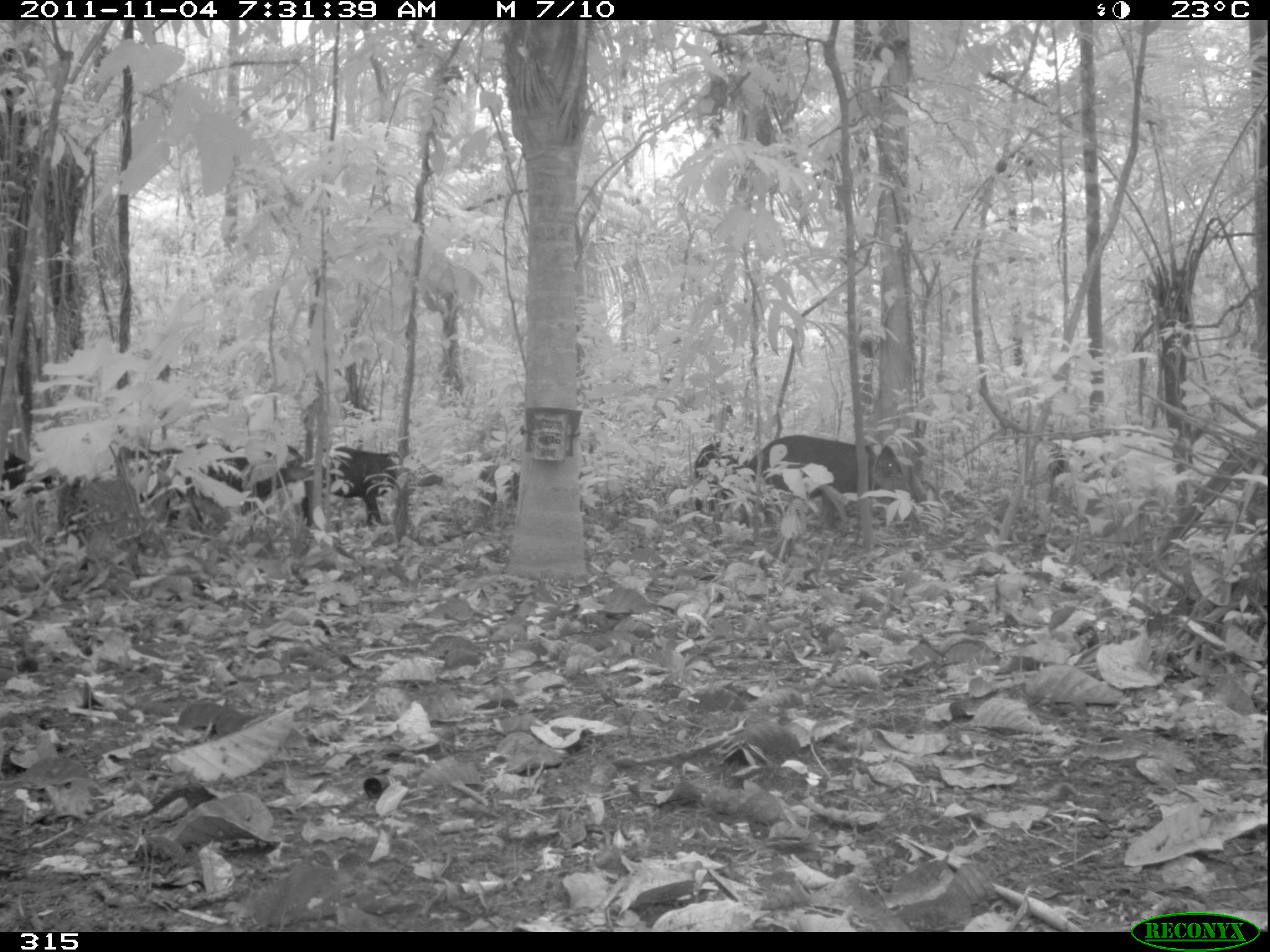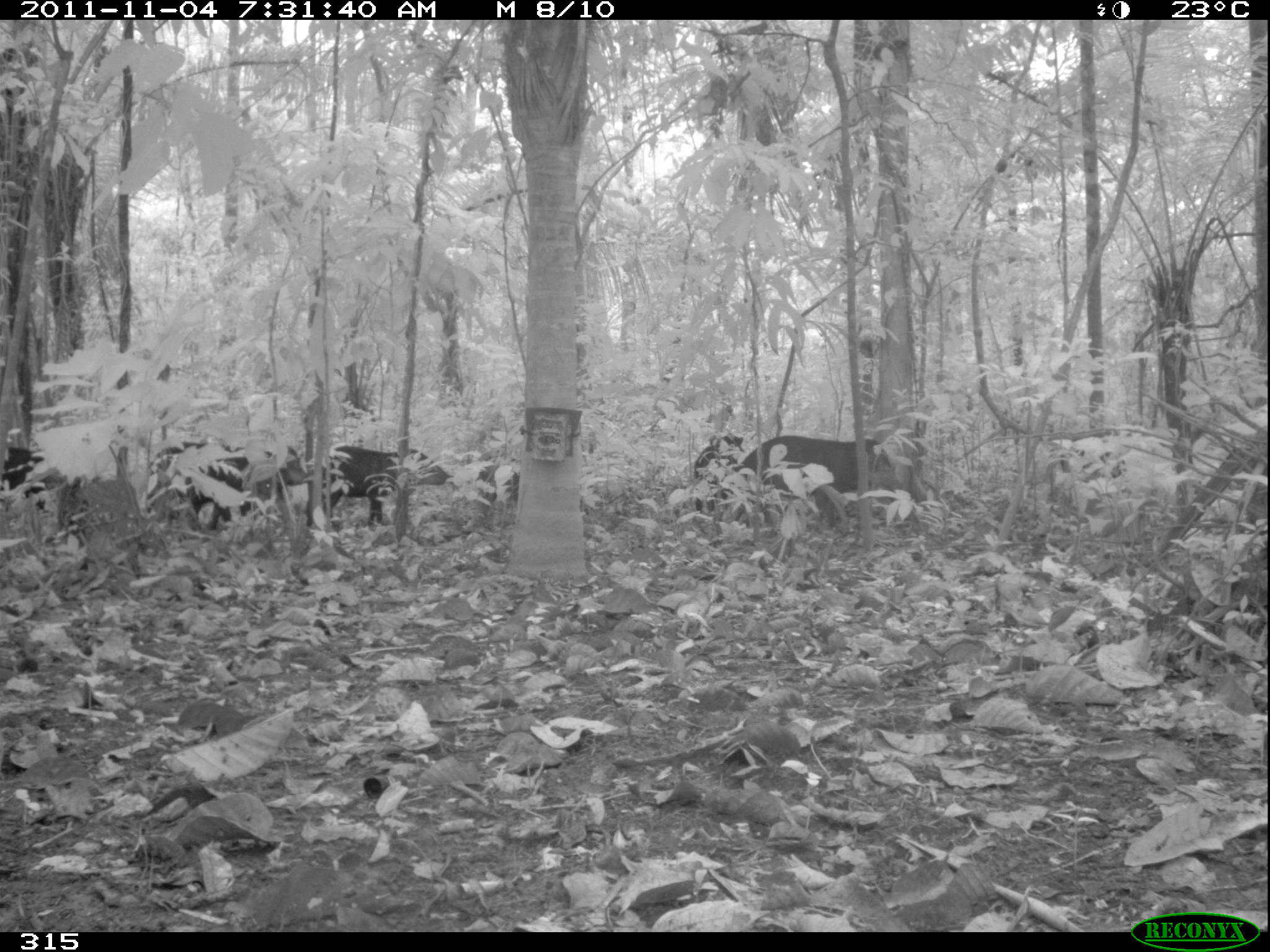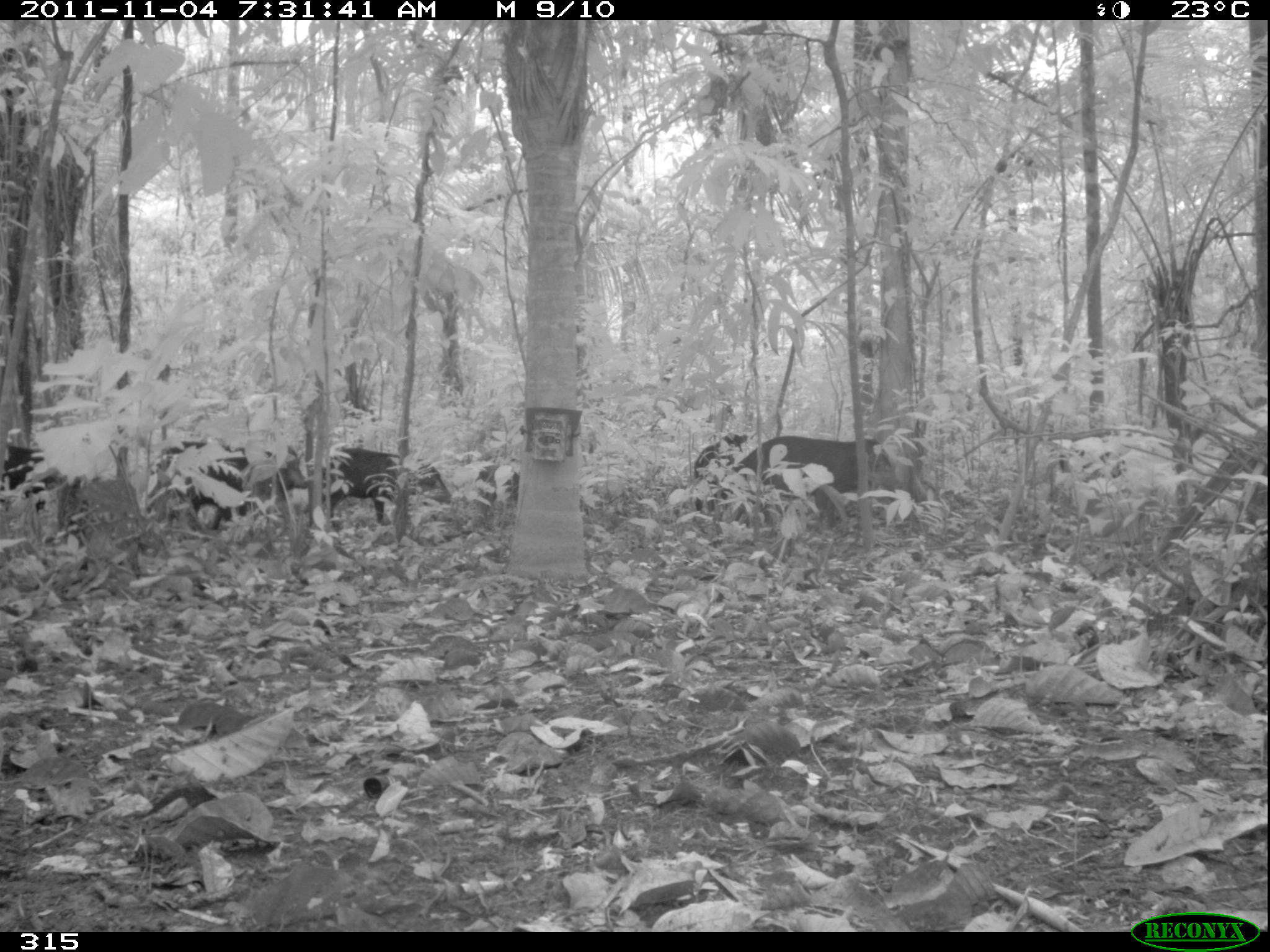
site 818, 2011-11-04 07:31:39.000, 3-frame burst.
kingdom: Animalia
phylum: Chordata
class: Mammalia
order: Artiodactyla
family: Tayassuidae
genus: Tayassu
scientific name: Tayassu pecari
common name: white-lipped peccary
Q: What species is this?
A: Tayassu pecari (white-lipped peccary).